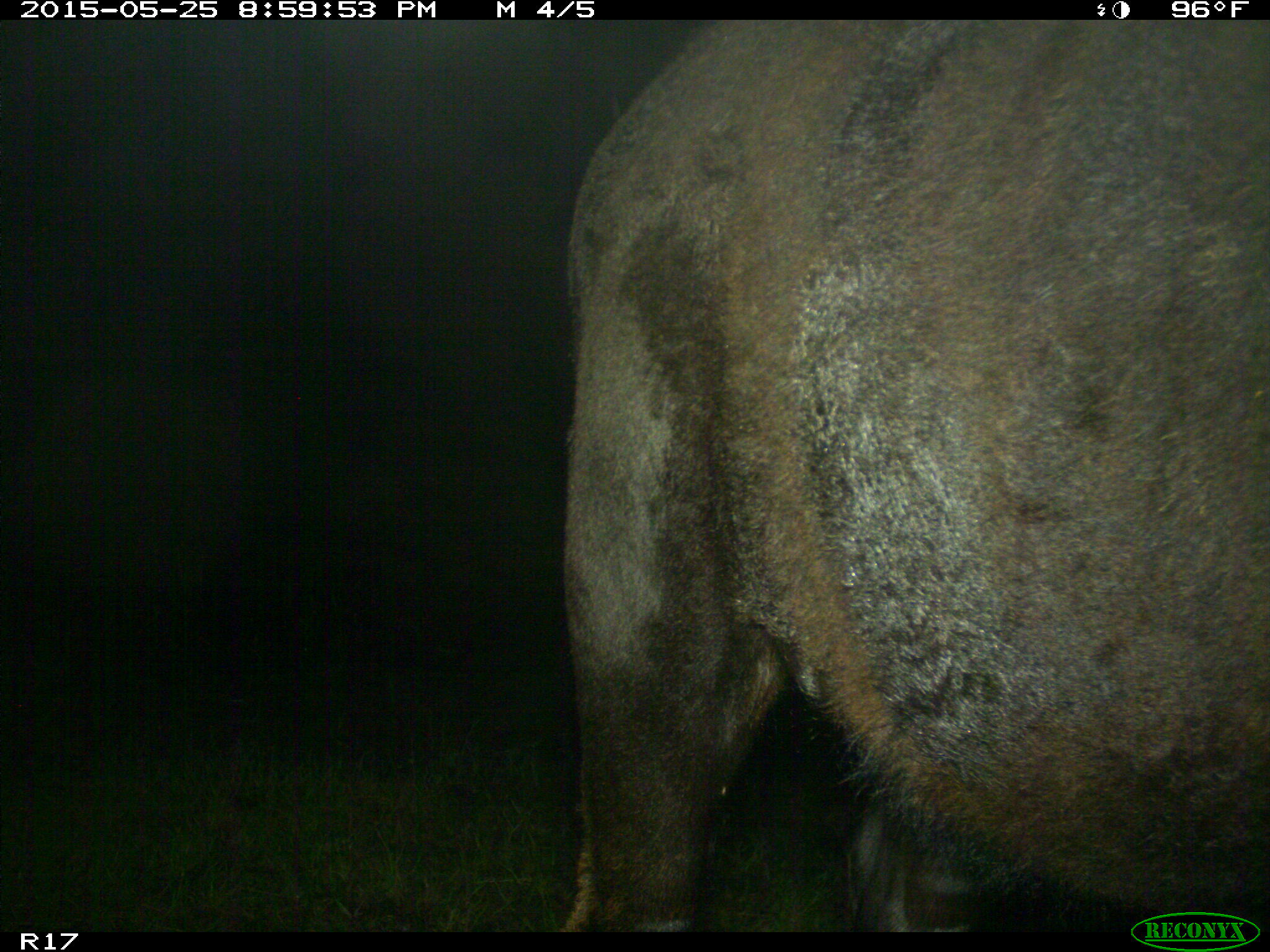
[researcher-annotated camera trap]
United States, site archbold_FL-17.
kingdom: Animalia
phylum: Chordata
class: Mammalia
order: Artiodactyla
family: Bovidae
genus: Bos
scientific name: Bos taurus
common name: domestic cow